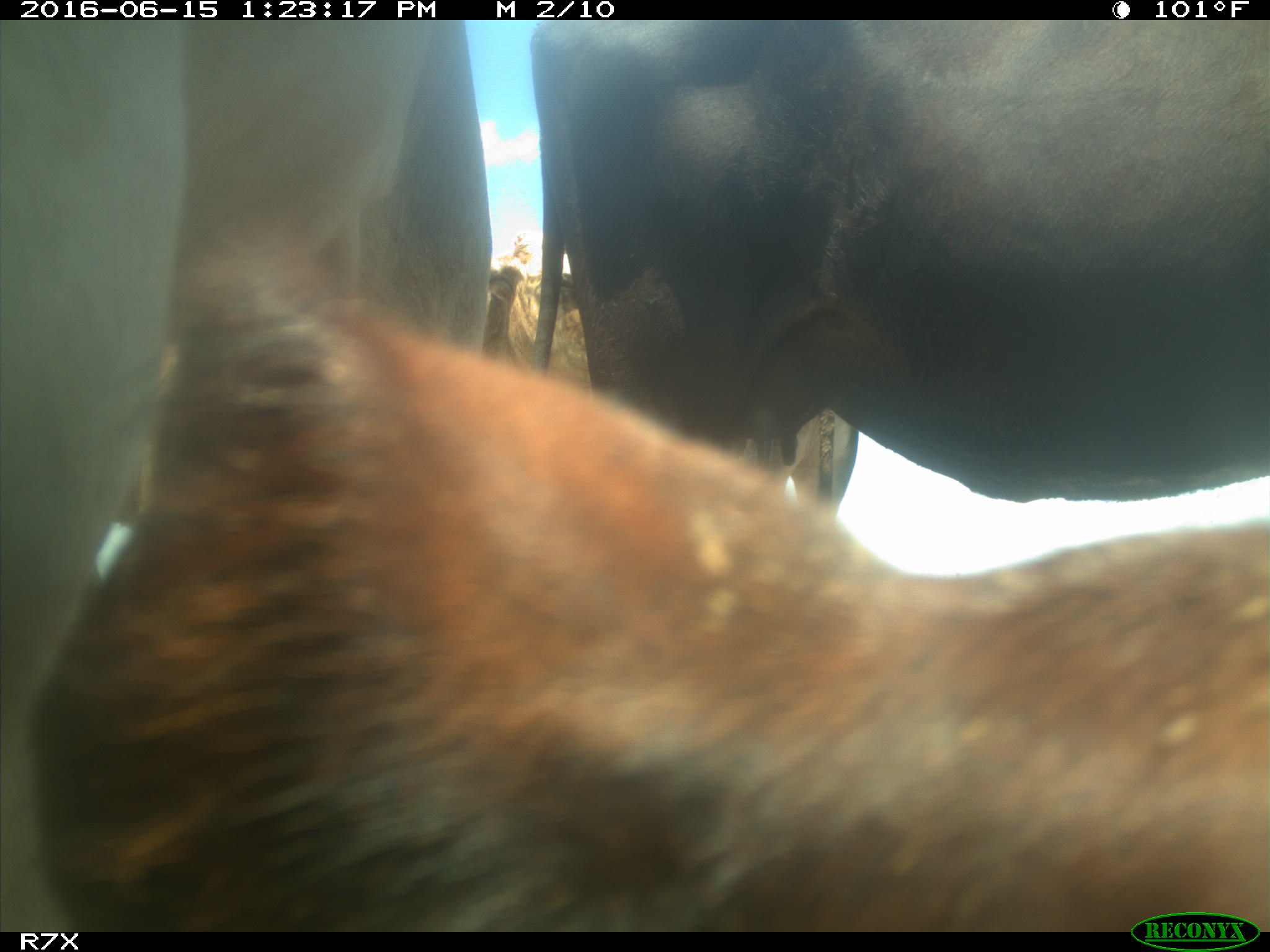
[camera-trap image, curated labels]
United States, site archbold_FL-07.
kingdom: Animalia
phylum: Chordata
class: Mammalia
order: Artiodactyla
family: Bovidae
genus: Bos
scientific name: Bos taurus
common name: domestic cow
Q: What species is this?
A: Bos taurus (domestic cow).